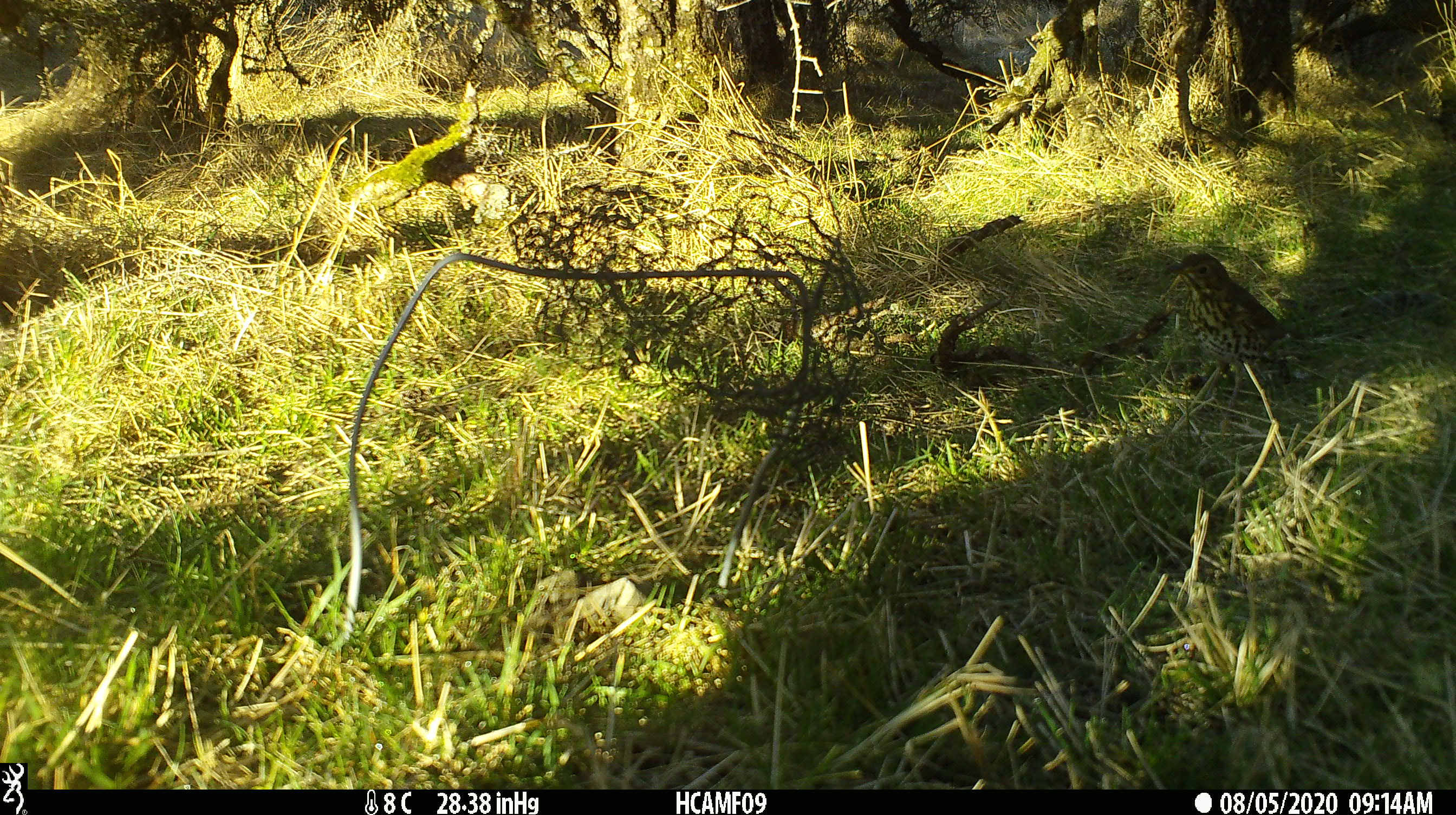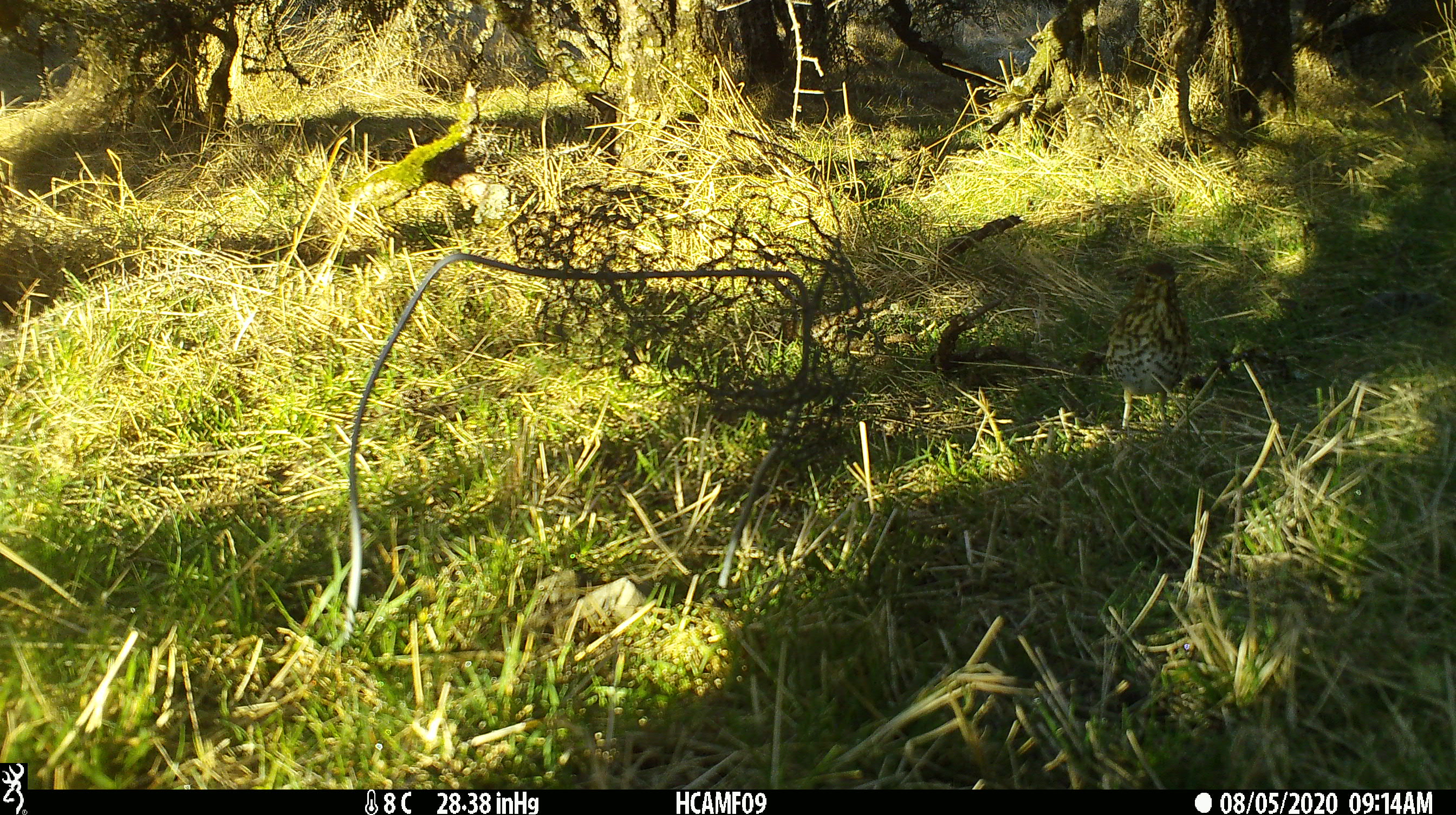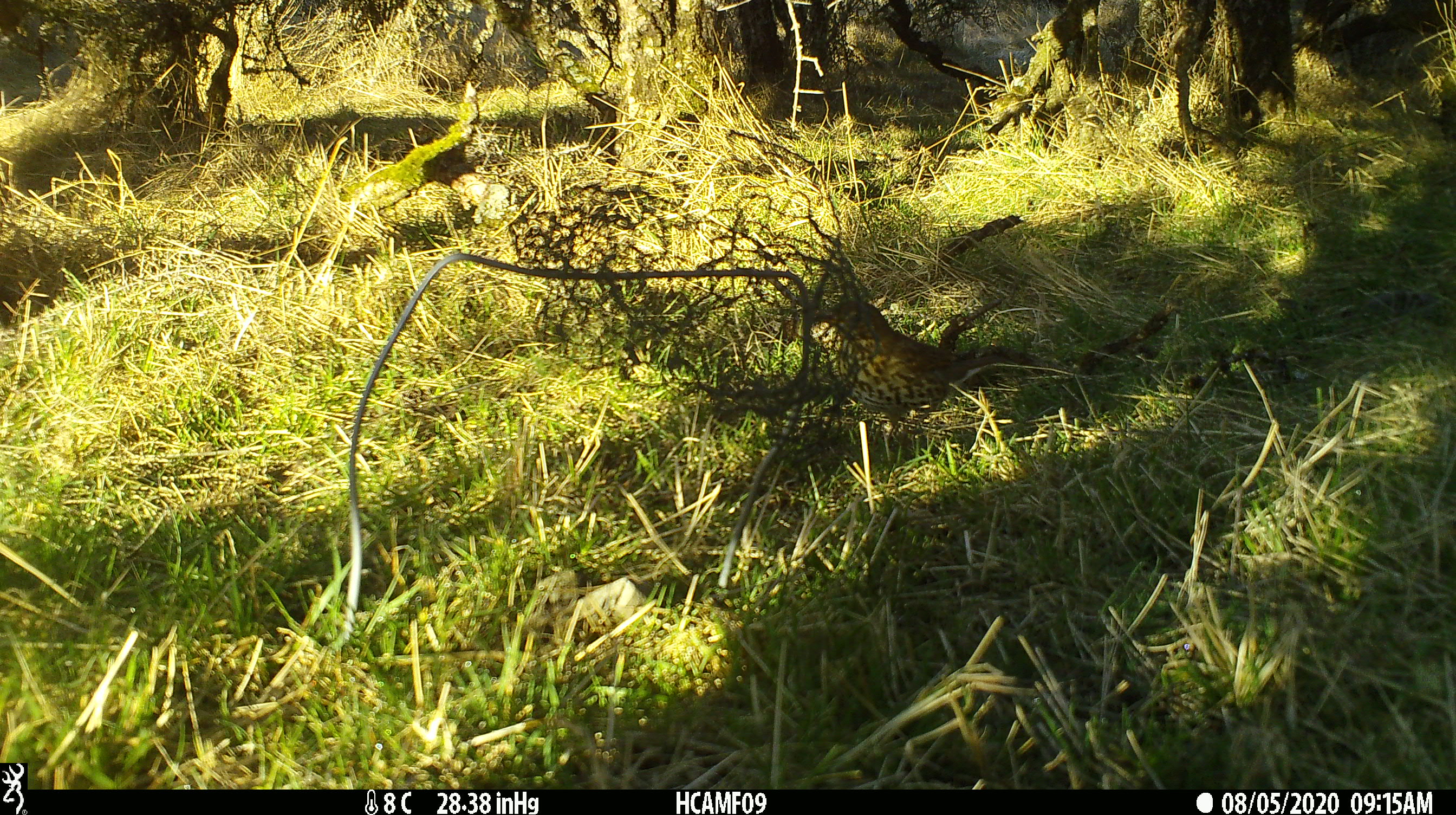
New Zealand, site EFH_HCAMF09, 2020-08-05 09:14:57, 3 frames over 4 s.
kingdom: Animalia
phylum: Chordata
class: Aves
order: Passeriformes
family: Turdidae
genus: Turdus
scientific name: Turdus philomelos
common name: song thrush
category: thrush